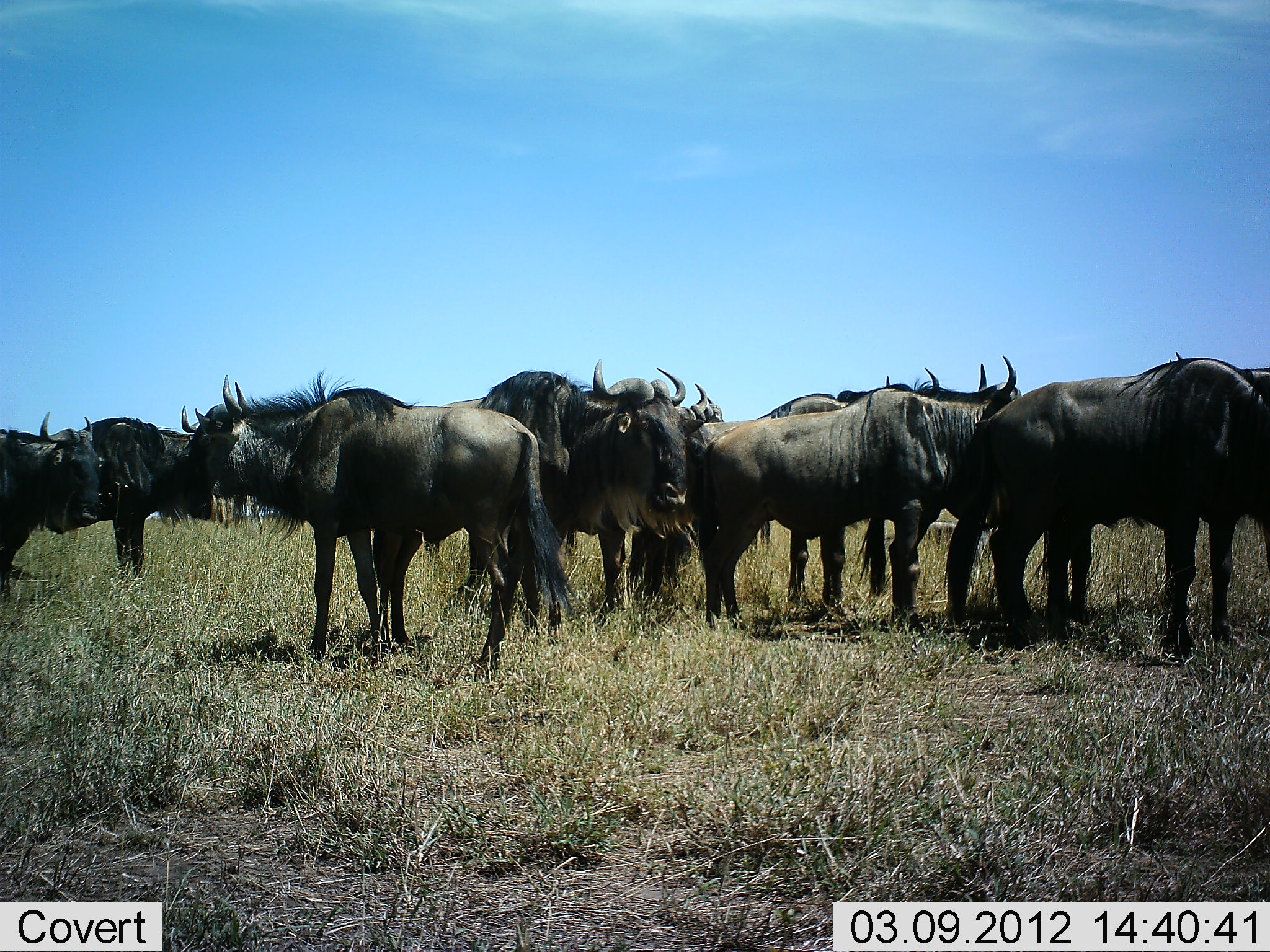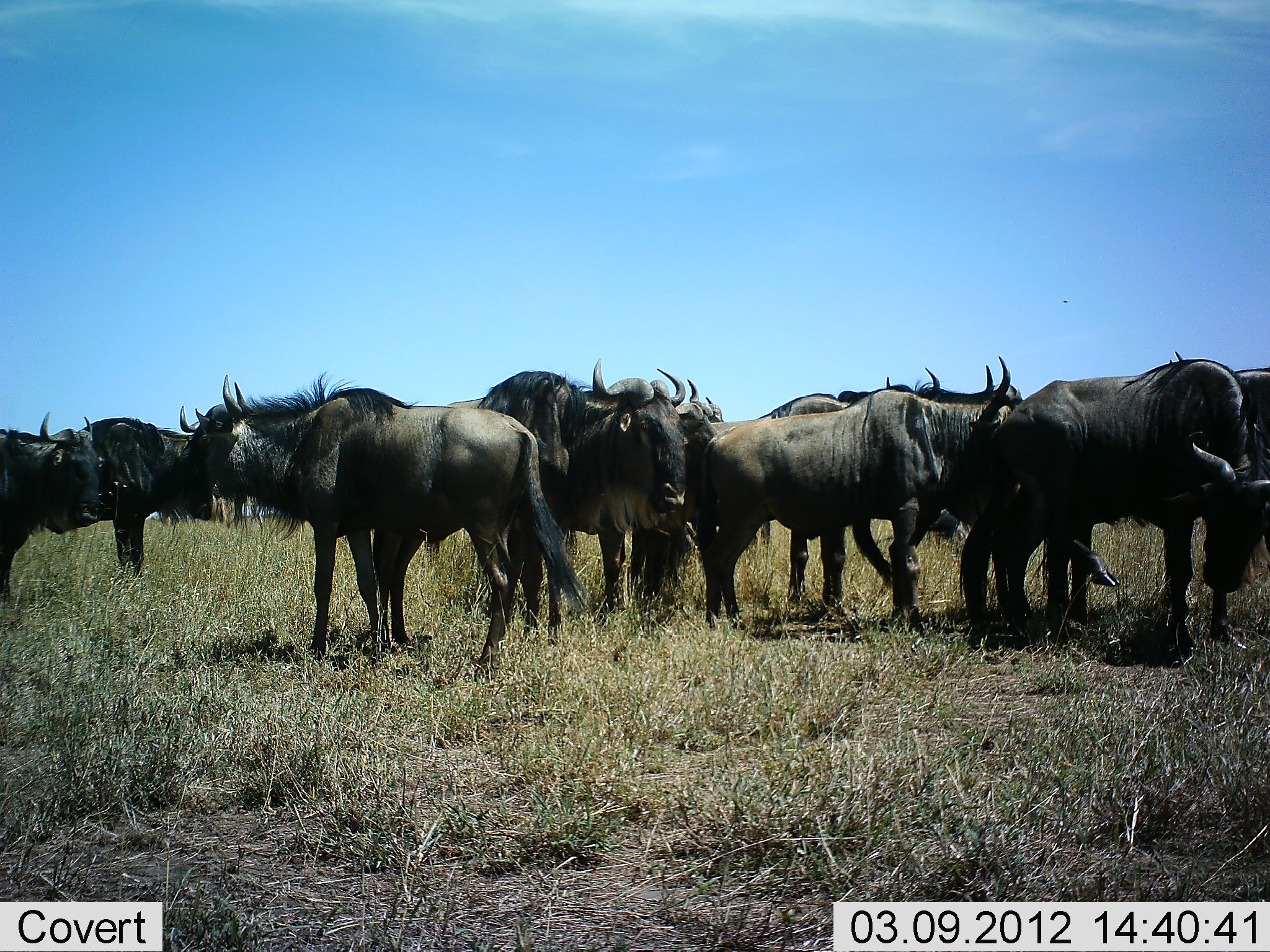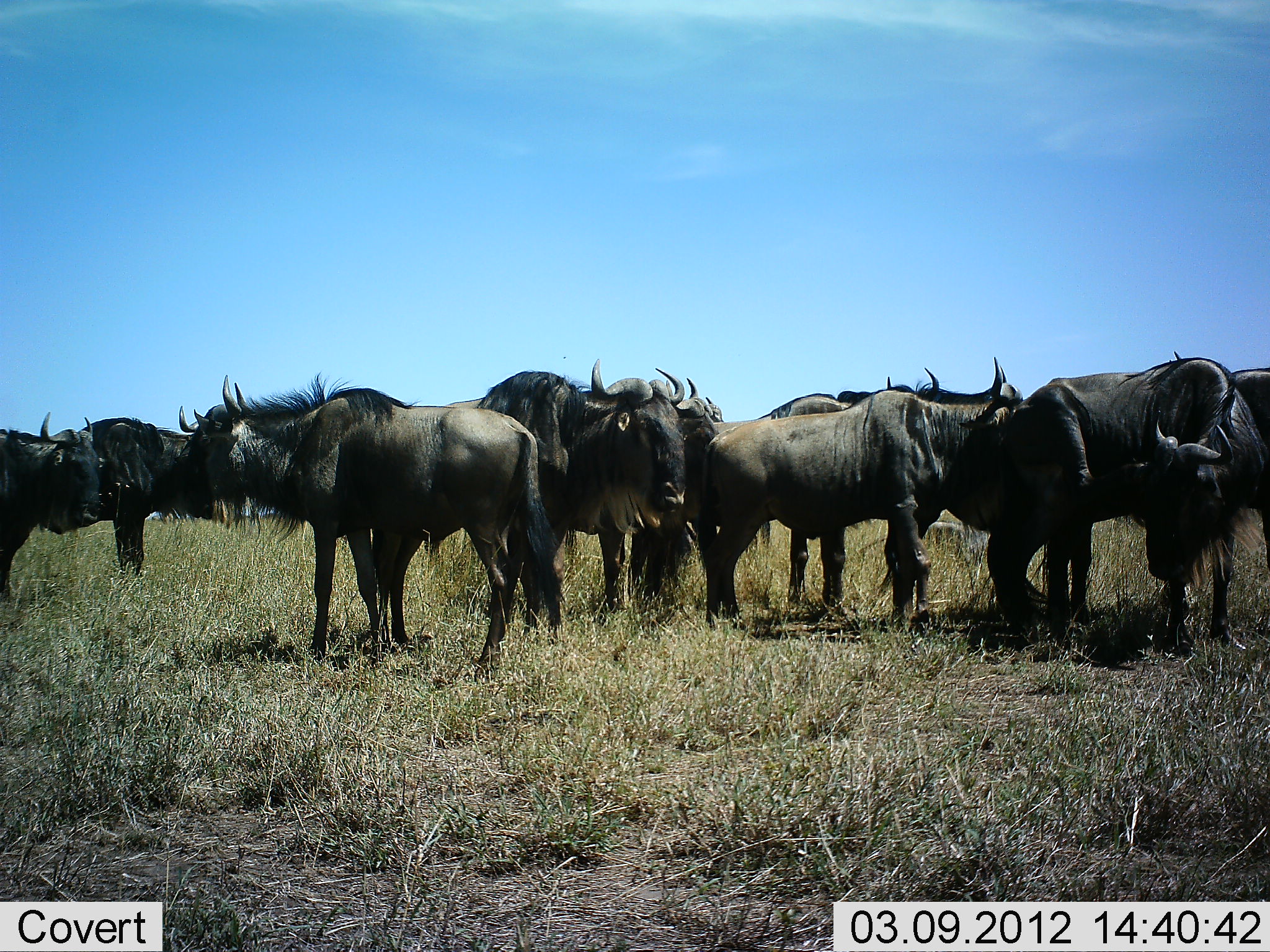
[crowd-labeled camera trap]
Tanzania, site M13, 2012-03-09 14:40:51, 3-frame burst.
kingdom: Animalia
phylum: Chordata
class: Mammalia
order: Artiodactyla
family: Bovidae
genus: Connochaetes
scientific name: Connochaetes taurinus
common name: blue wildebeest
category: wildebeest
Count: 11-50.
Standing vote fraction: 88%.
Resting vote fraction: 6%.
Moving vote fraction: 18%.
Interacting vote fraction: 18%.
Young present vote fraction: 0%.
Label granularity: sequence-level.